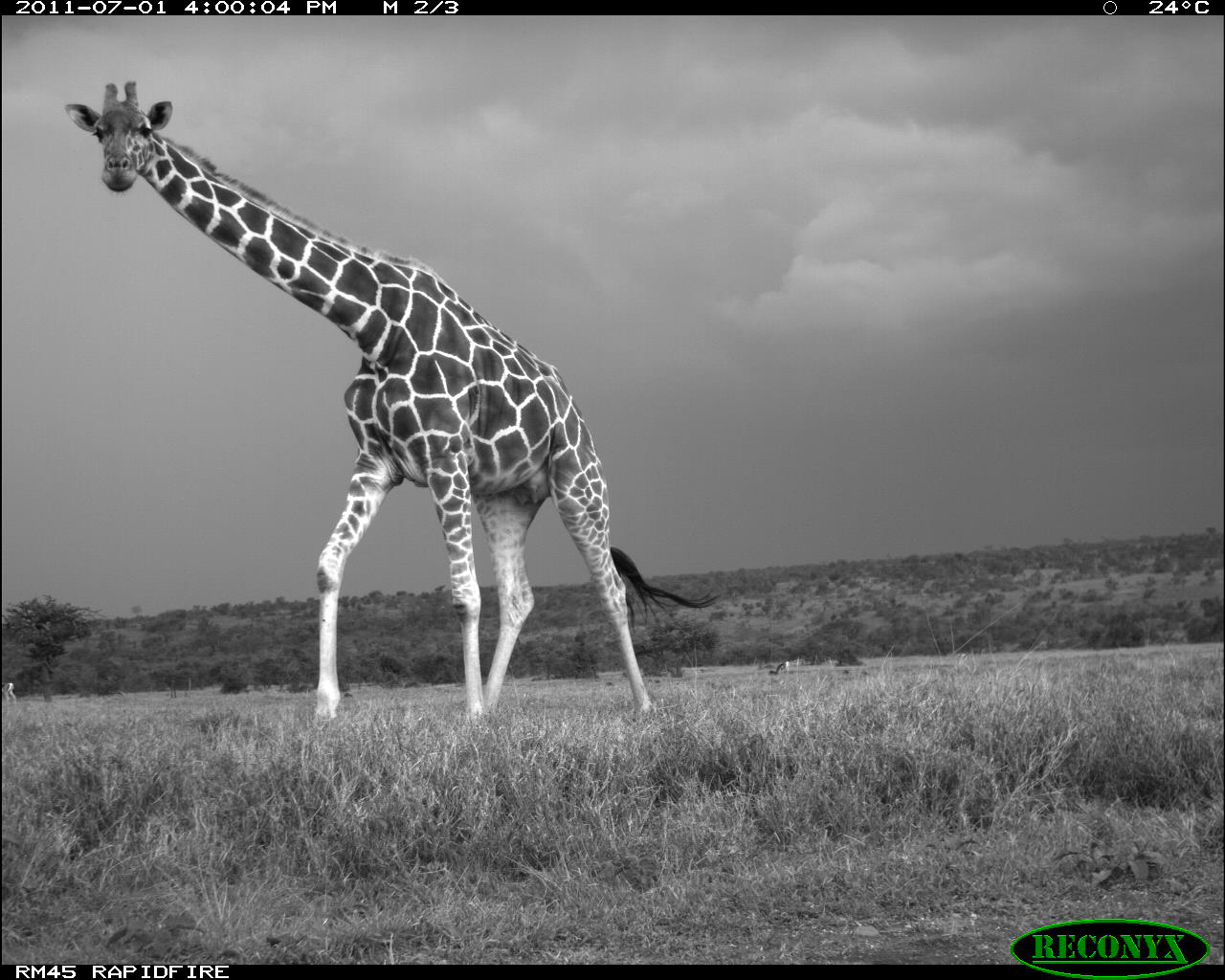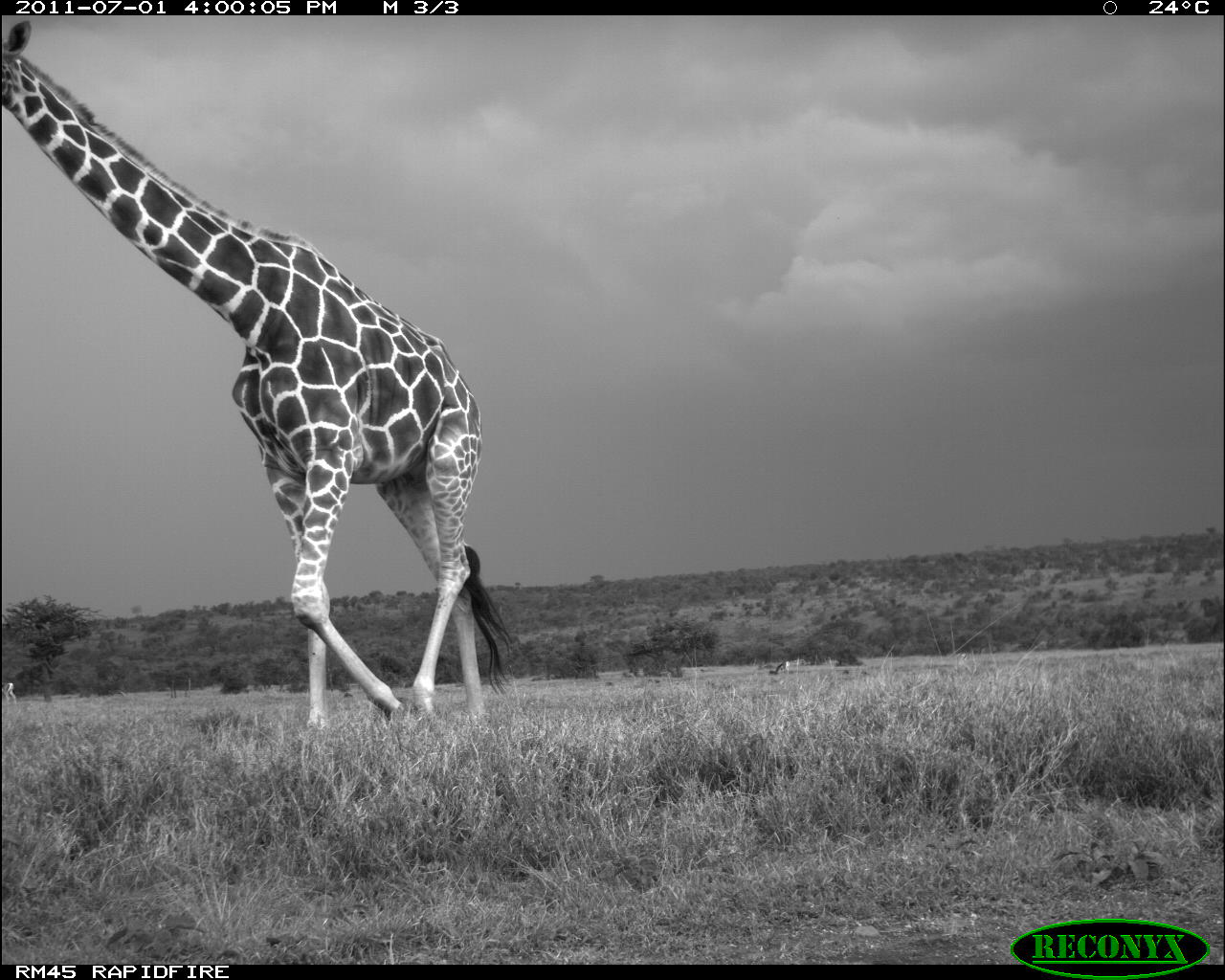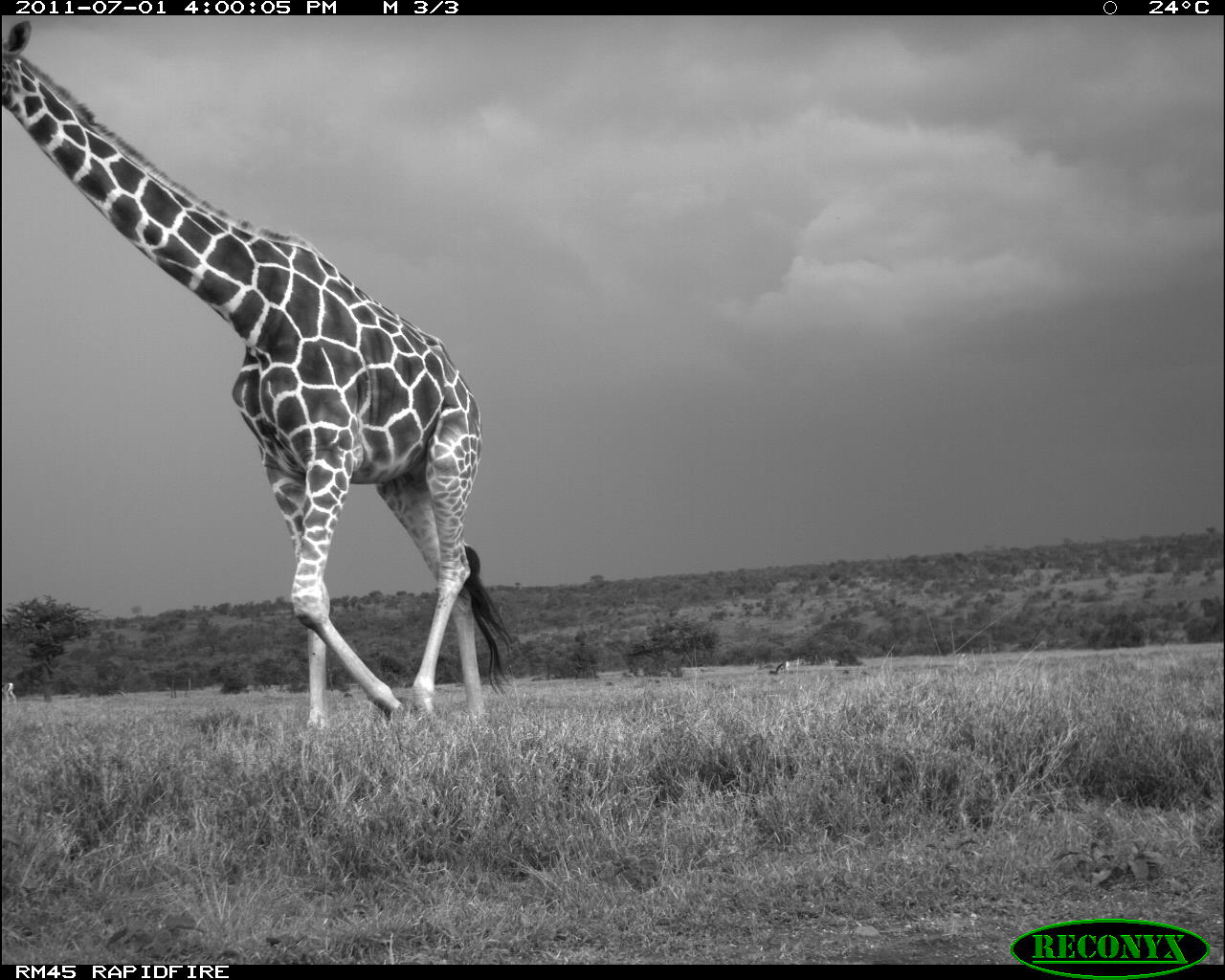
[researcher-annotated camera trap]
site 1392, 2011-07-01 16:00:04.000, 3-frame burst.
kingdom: Animalia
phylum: Chordata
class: Mammalia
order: Artiodactyla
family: Bovidae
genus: Nanger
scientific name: Nanger granti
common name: grant's gazelle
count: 2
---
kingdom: Animalia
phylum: Chordata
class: Mammalia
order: Artiodactyla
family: Giraffidae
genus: Giraffa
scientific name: Giraffa camelopardalis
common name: giraffe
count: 1